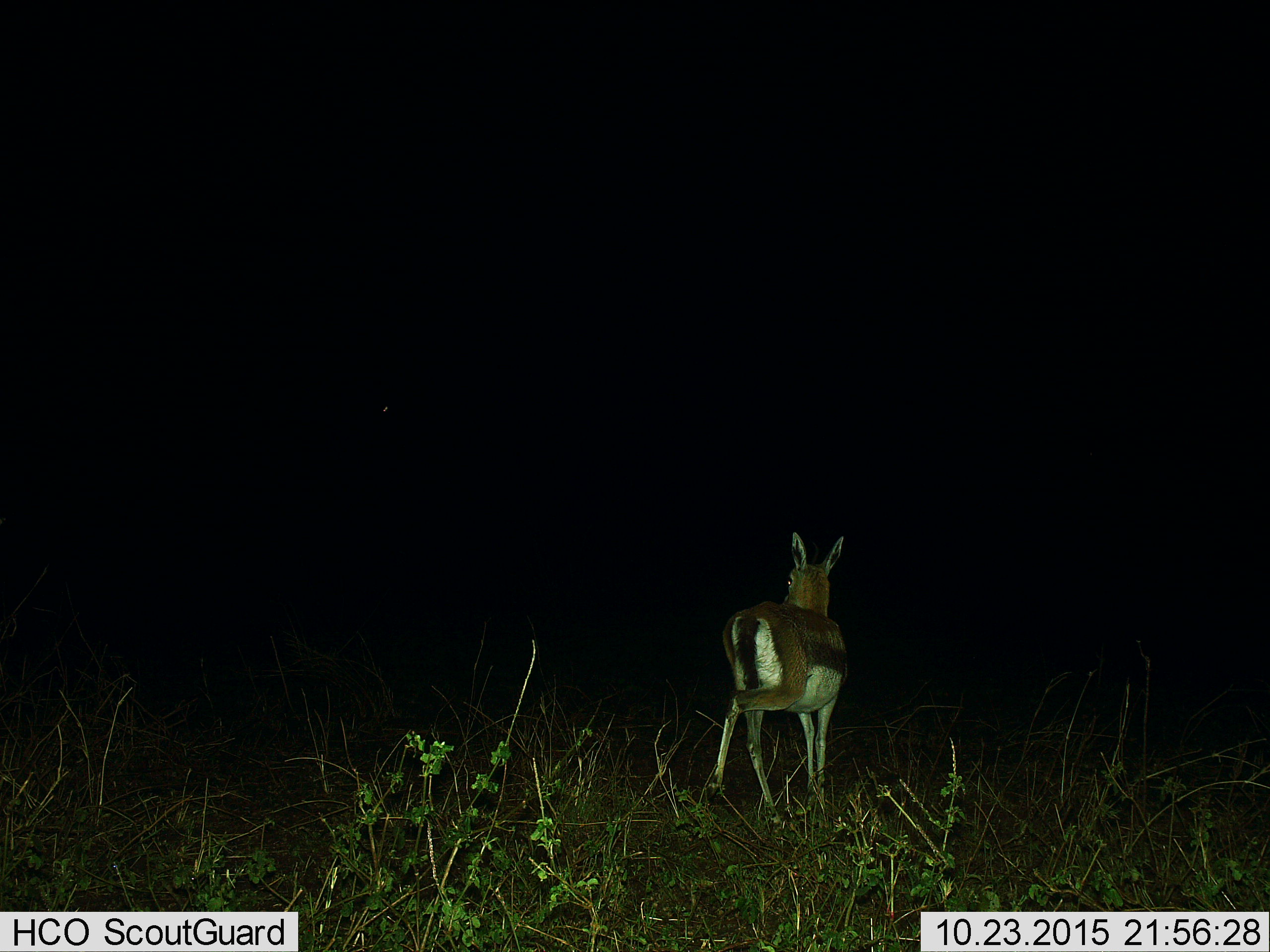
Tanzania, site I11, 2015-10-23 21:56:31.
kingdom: Animalia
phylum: Chordata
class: Mammalia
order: Artiodactyla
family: Bovidae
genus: Eudorcas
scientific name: Eudorcas thomsonii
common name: thomson's gazelle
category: gazellethomsons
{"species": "gazellethomsons (thomson's gazelle) (Eudorcas thomsonii)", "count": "1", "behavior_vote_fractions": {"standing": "78%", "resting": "0%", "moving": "33%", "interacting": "0%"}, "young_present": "0%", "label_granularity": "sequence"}